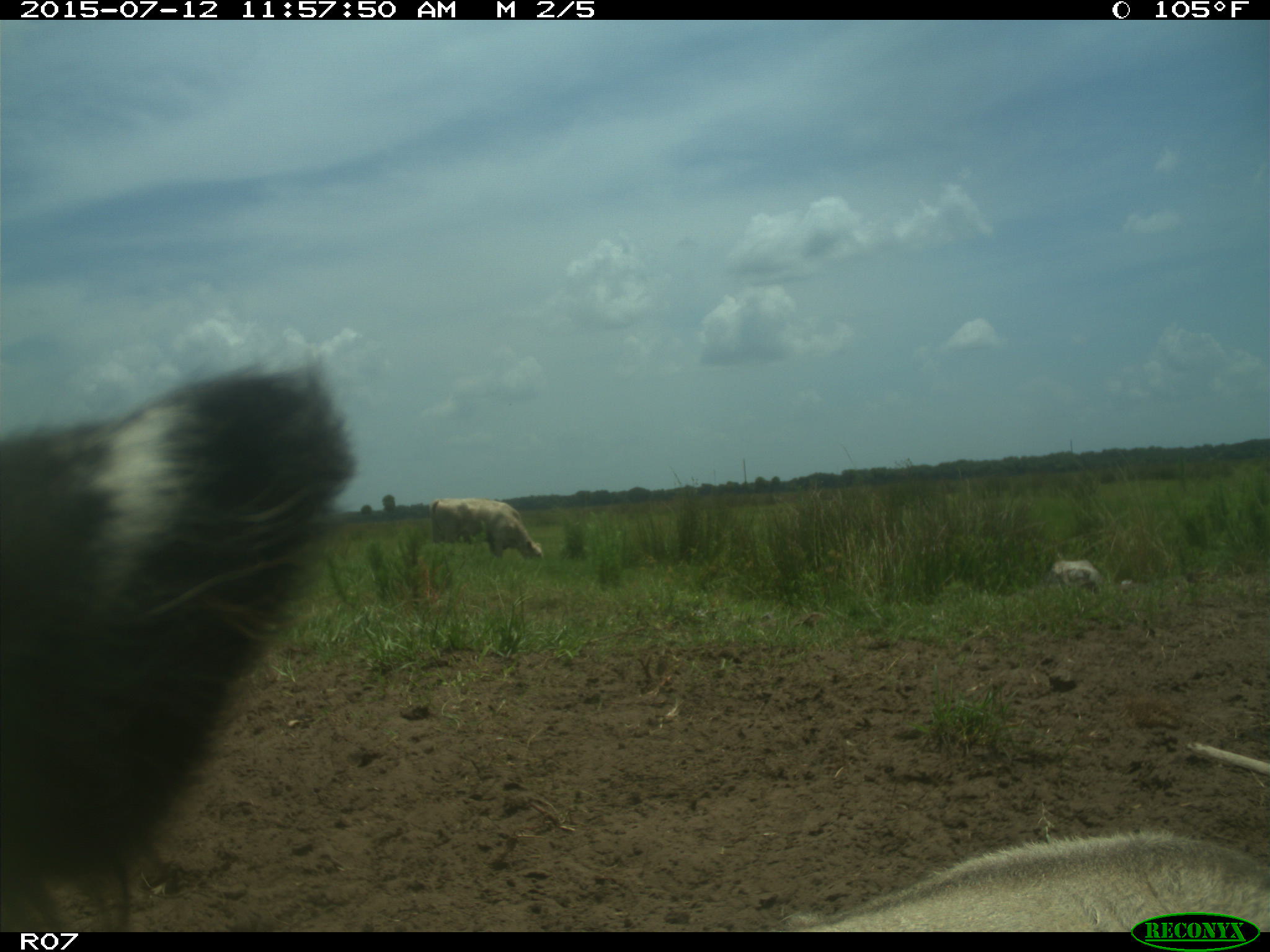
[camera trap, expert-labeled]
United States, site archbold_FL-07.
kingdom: Animalia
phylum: Chordata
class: Mammalia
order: Artiodactyla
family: Bovidae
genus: Bos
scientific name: Bos taurus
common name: domestic cow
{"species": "Bos taurus (domestic cow)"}